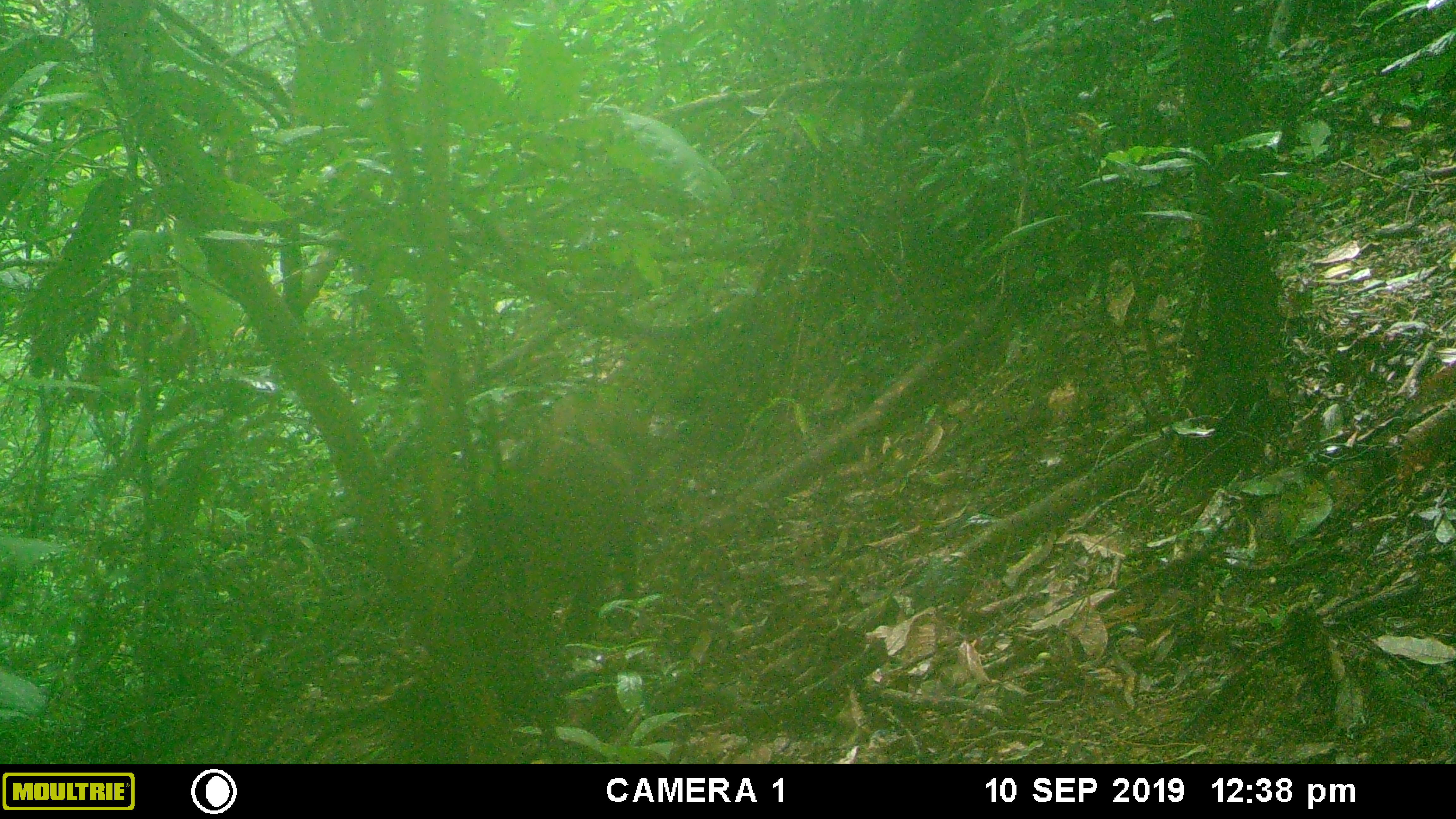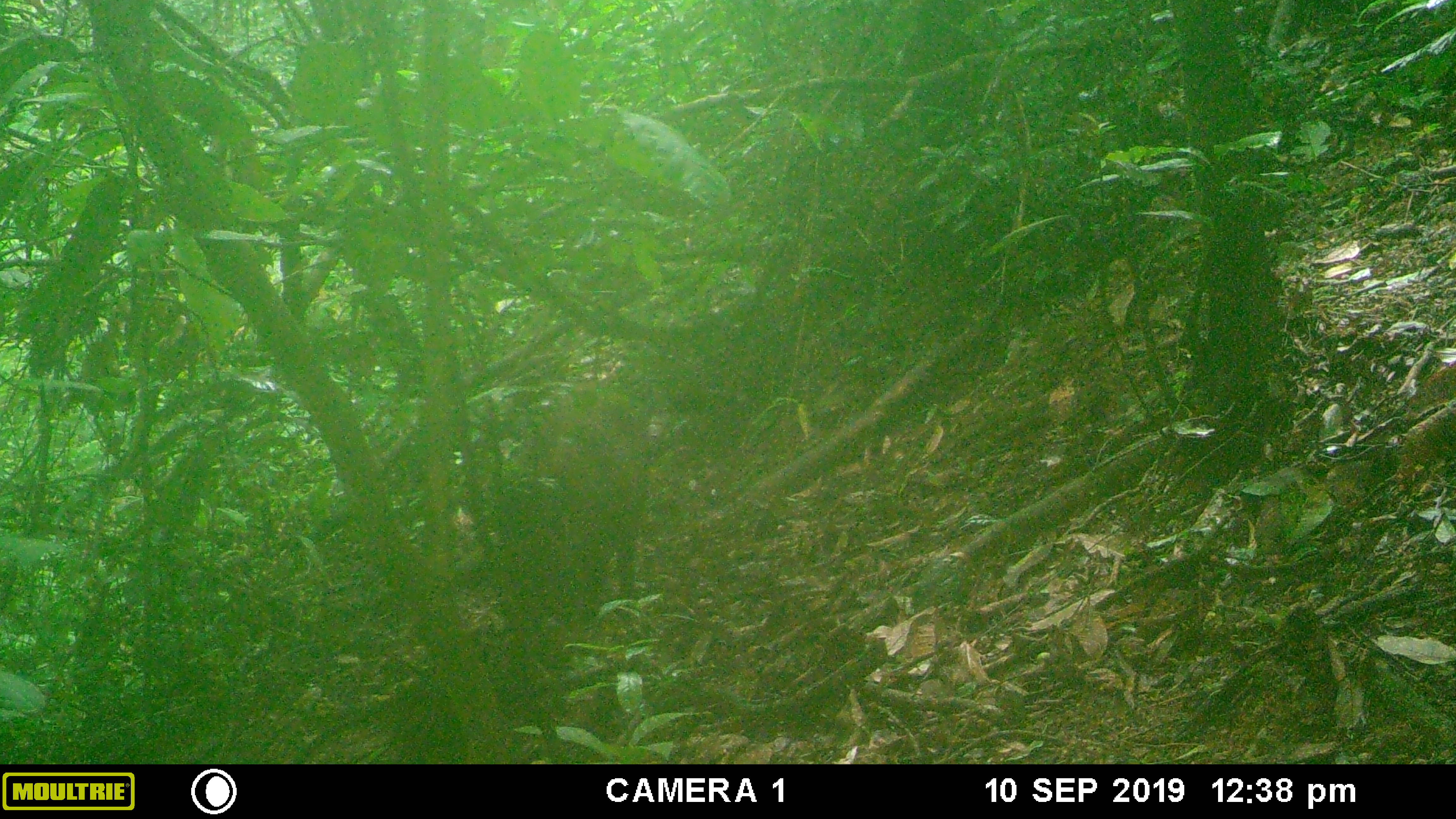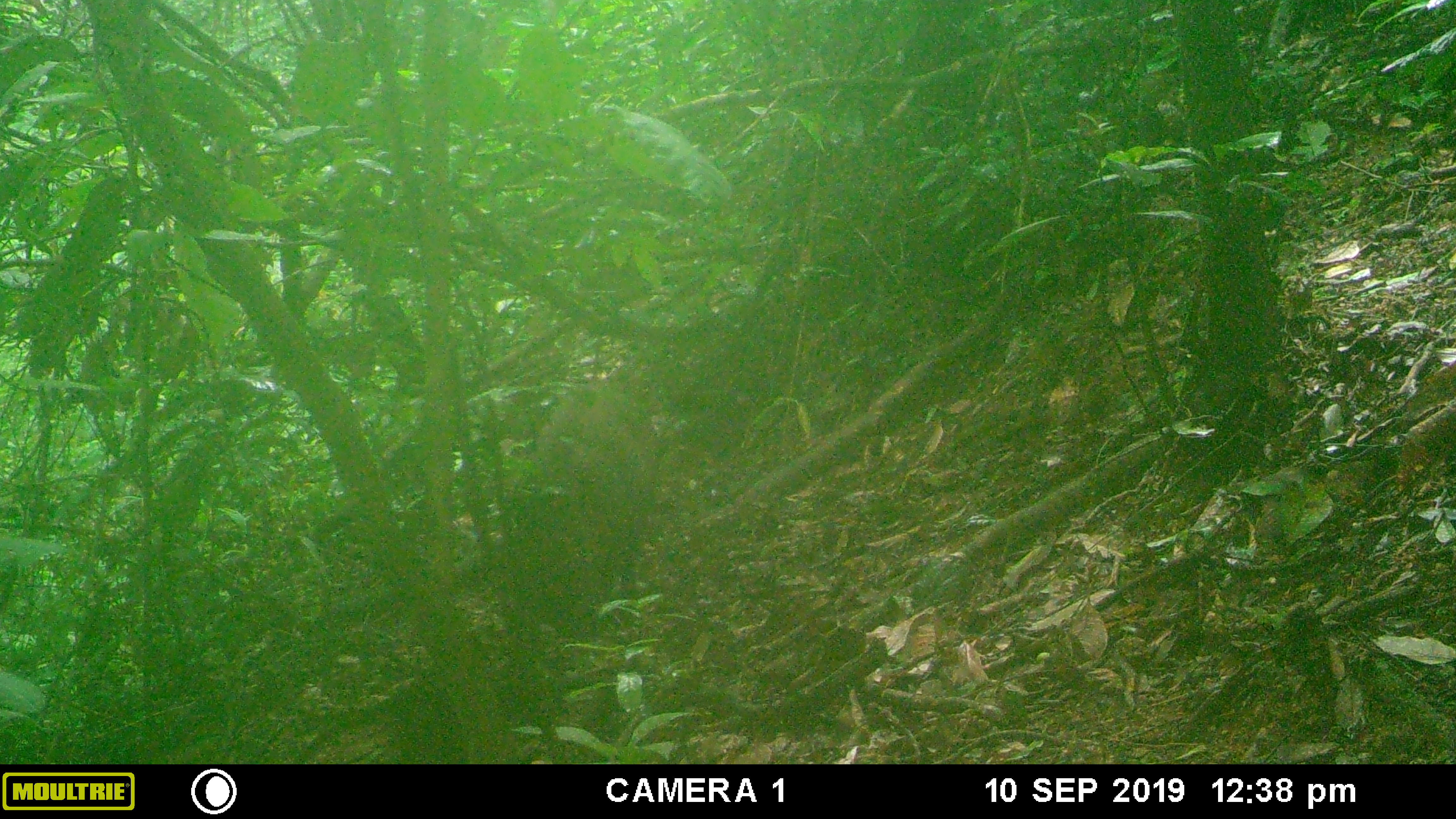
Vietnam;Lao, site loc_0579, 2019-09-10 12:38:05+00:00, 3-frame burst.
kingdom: Animalia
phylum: Chordata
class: Mammalia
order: Artiodactyla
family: Suidae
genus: Sus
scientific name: Sus scrofa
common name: eurasian wild pig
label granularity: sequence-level